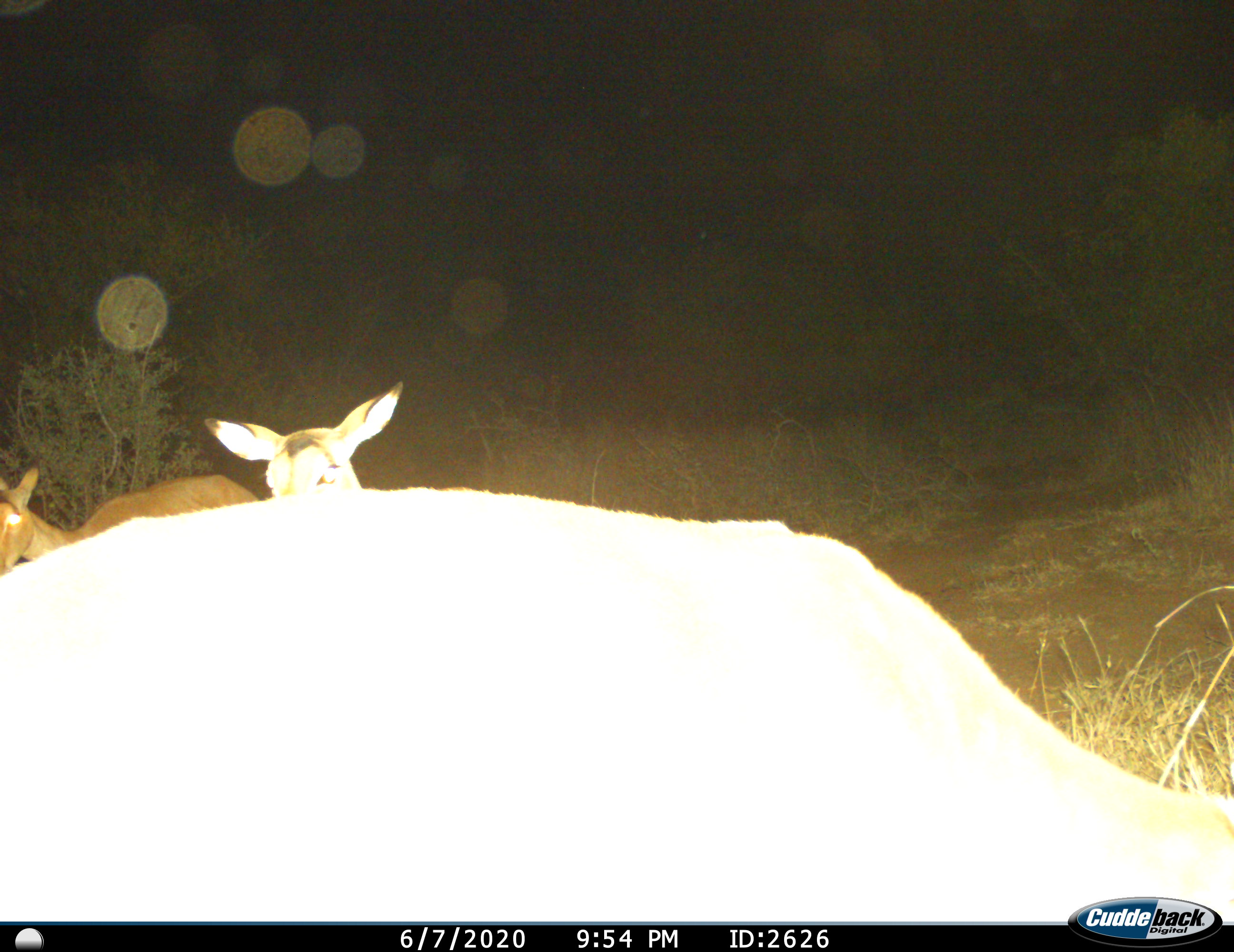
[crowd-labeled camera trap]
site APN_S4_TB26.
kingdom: Animalia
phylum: Chordata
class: Mammalia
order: Artiodactyla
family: Bovidae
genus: Aepyceros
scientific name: Aepyceros melampus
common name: impala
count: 3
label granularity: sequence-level